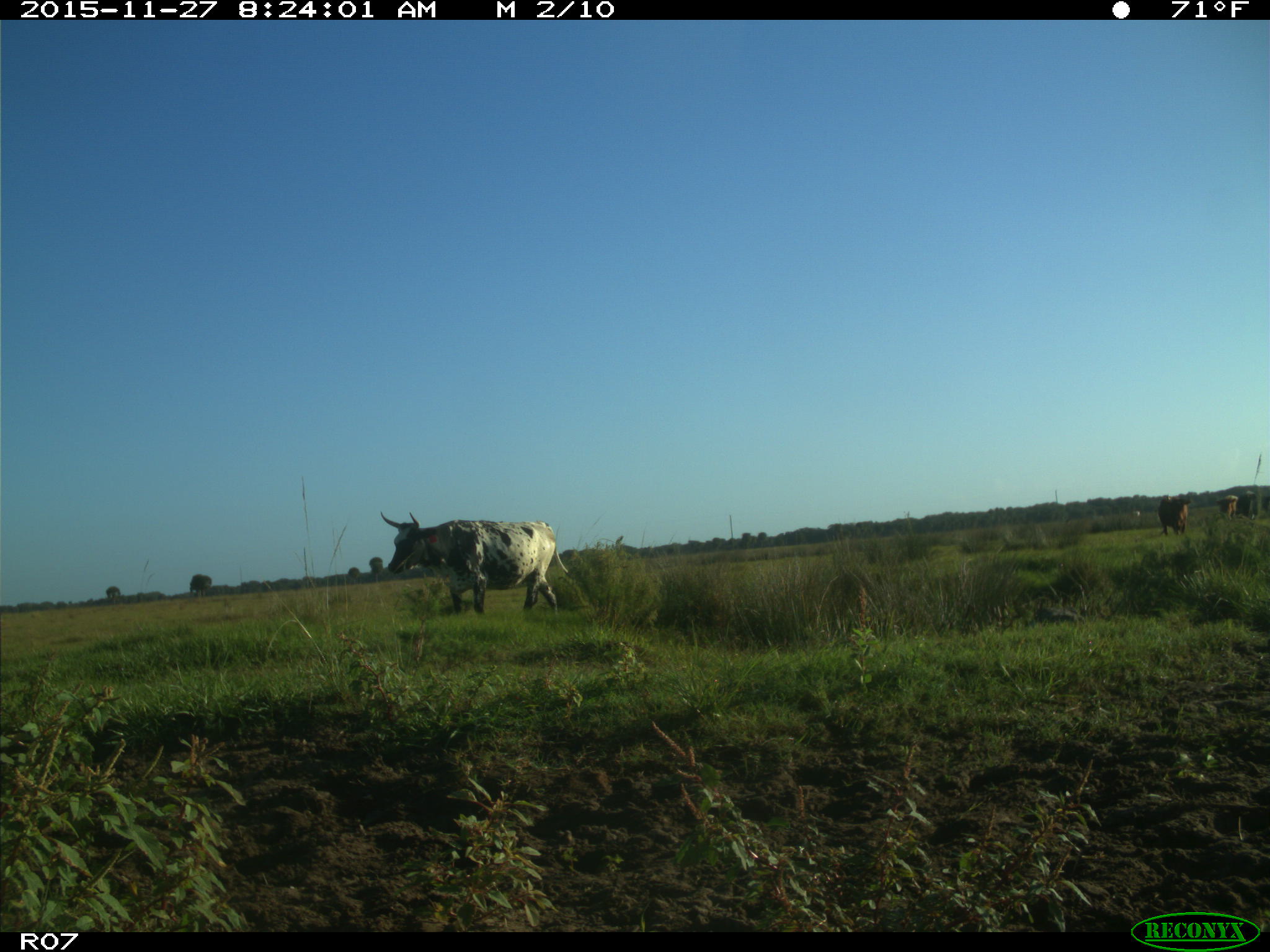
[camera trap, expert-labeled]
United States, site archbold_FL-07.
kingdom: Animalia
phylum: Chordata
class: Mammalia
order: Artiodactyla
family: Bovidae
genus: Bos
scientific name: Bos taurus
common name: domestic cow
Bos taurus (domestic cow).